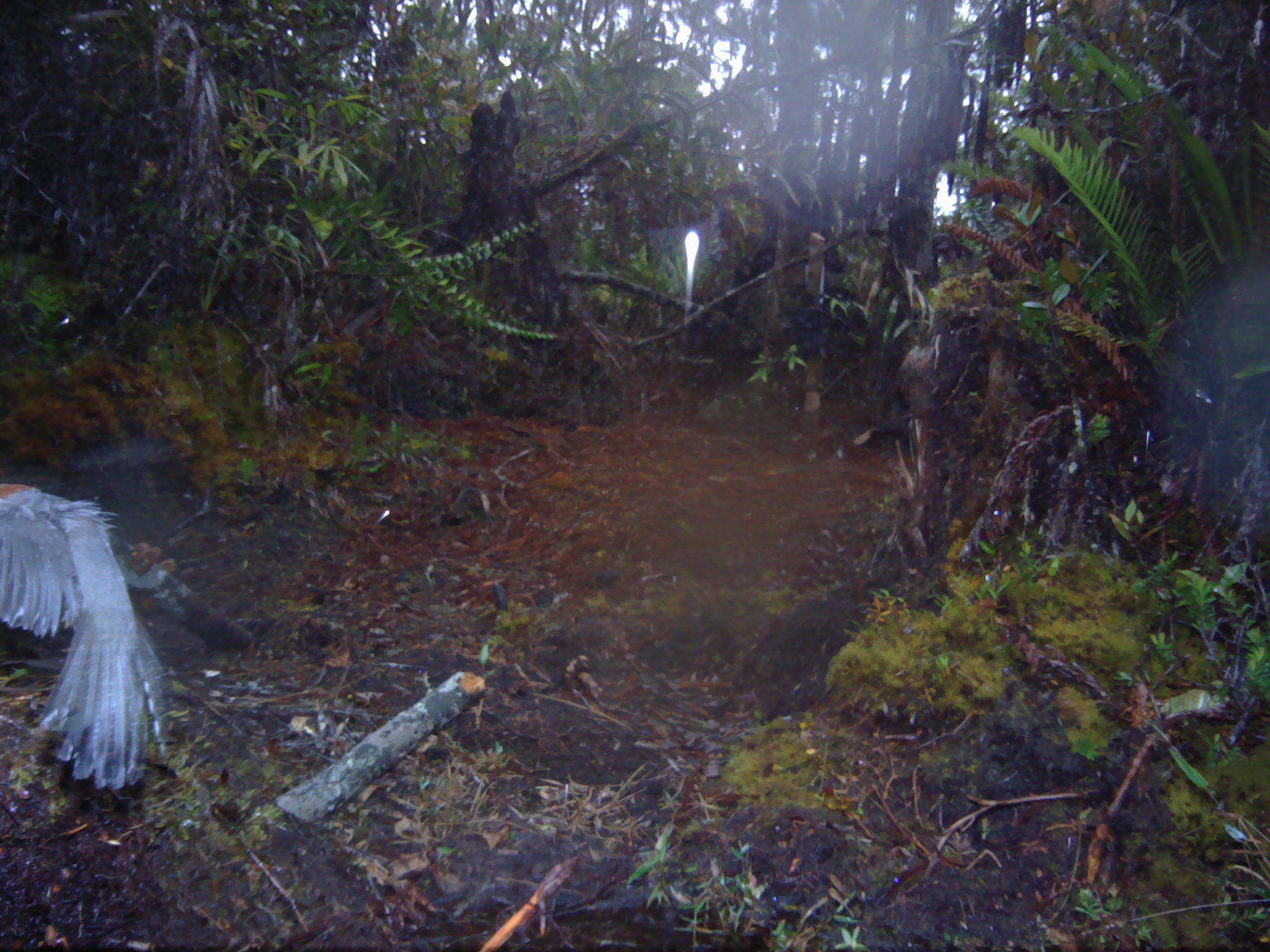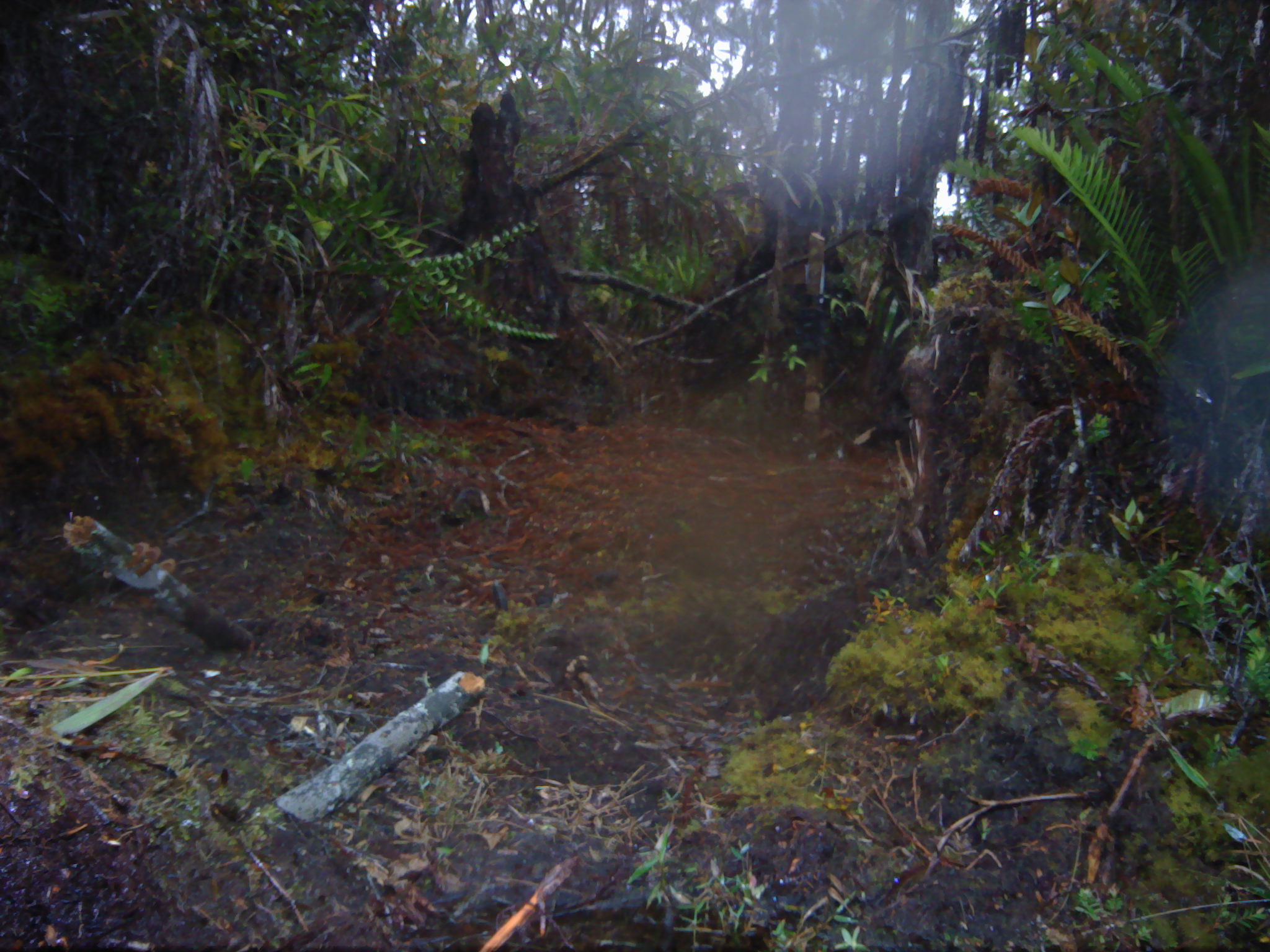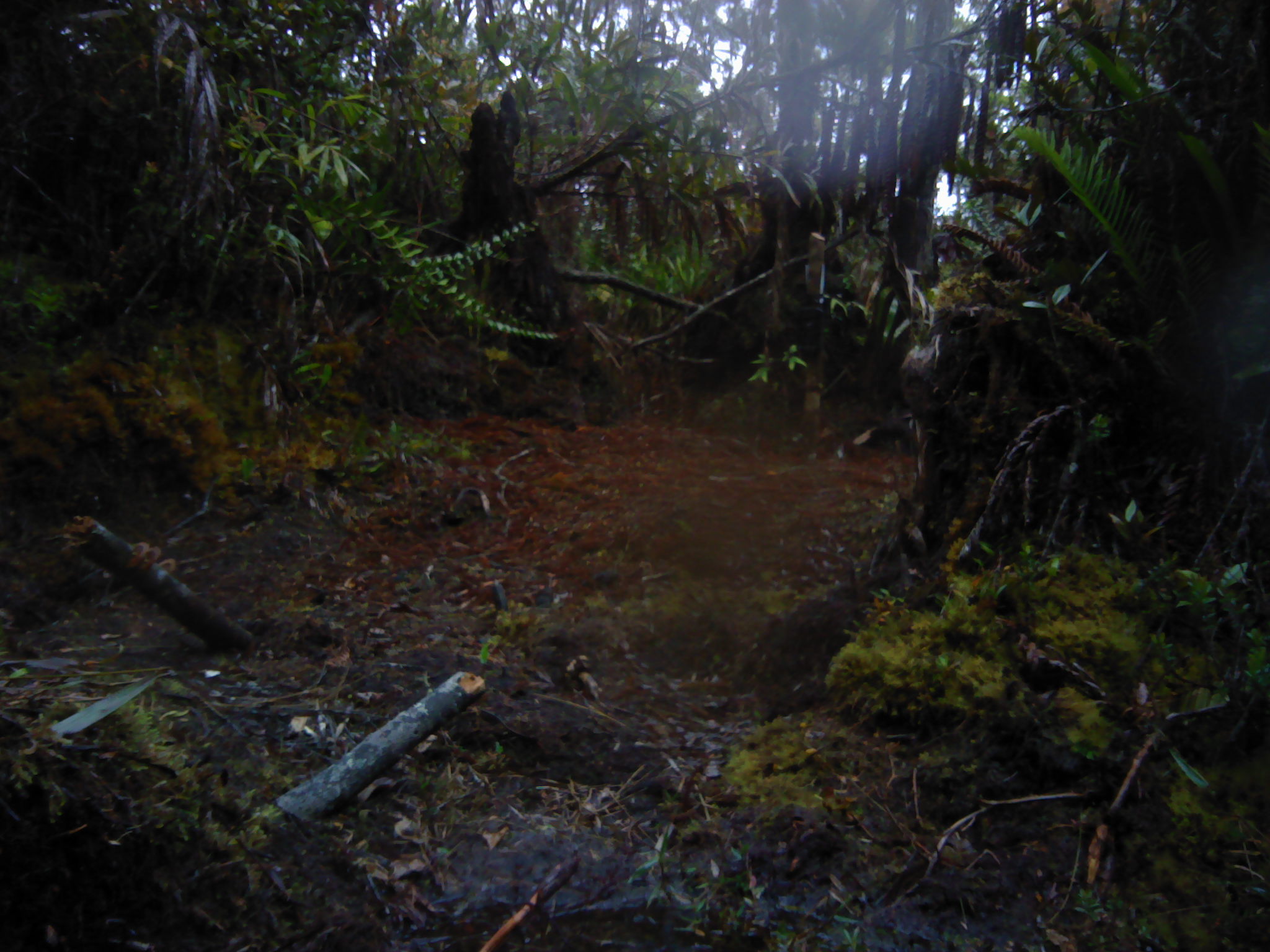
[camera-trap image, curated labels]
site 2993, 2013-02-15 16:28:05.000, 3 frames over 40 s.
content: unidentified animal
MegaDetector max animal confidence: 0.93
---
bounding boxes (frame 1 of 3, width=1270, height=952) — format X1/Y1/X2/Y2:
unknown: 0/480/168/793